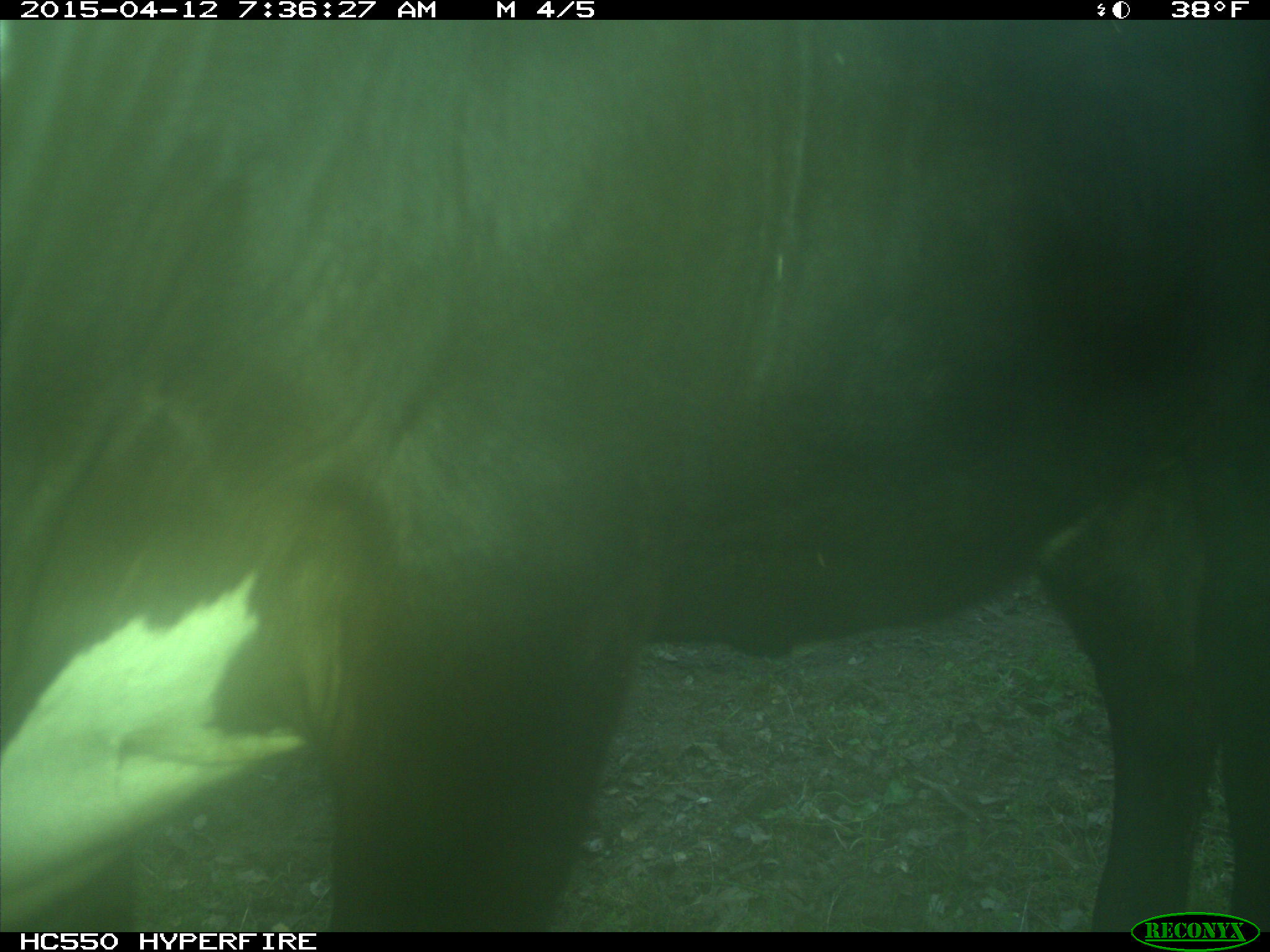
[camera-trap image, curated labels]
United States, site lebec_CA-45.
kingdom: Animalia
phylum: Chordata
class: Mammalia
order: Artiodactyla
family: Bovidae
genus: Bos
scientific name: Bos taurus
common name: domestic cow